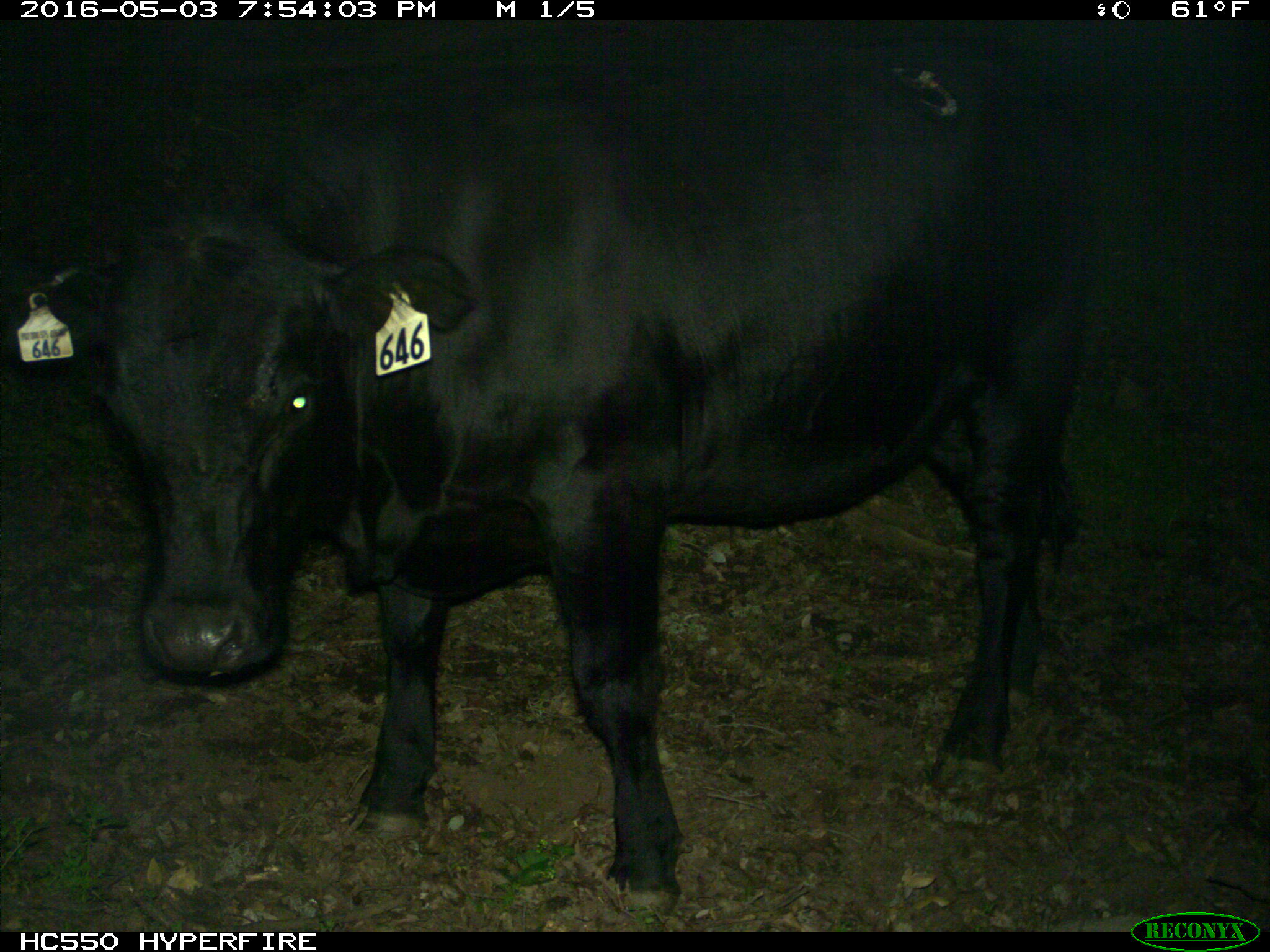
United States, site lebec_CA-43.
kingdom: Animalia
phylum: Chordata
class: Mammalia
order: Artiodactyla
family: Bovidae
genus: Bos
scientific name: Bos taurus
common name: domestic cow